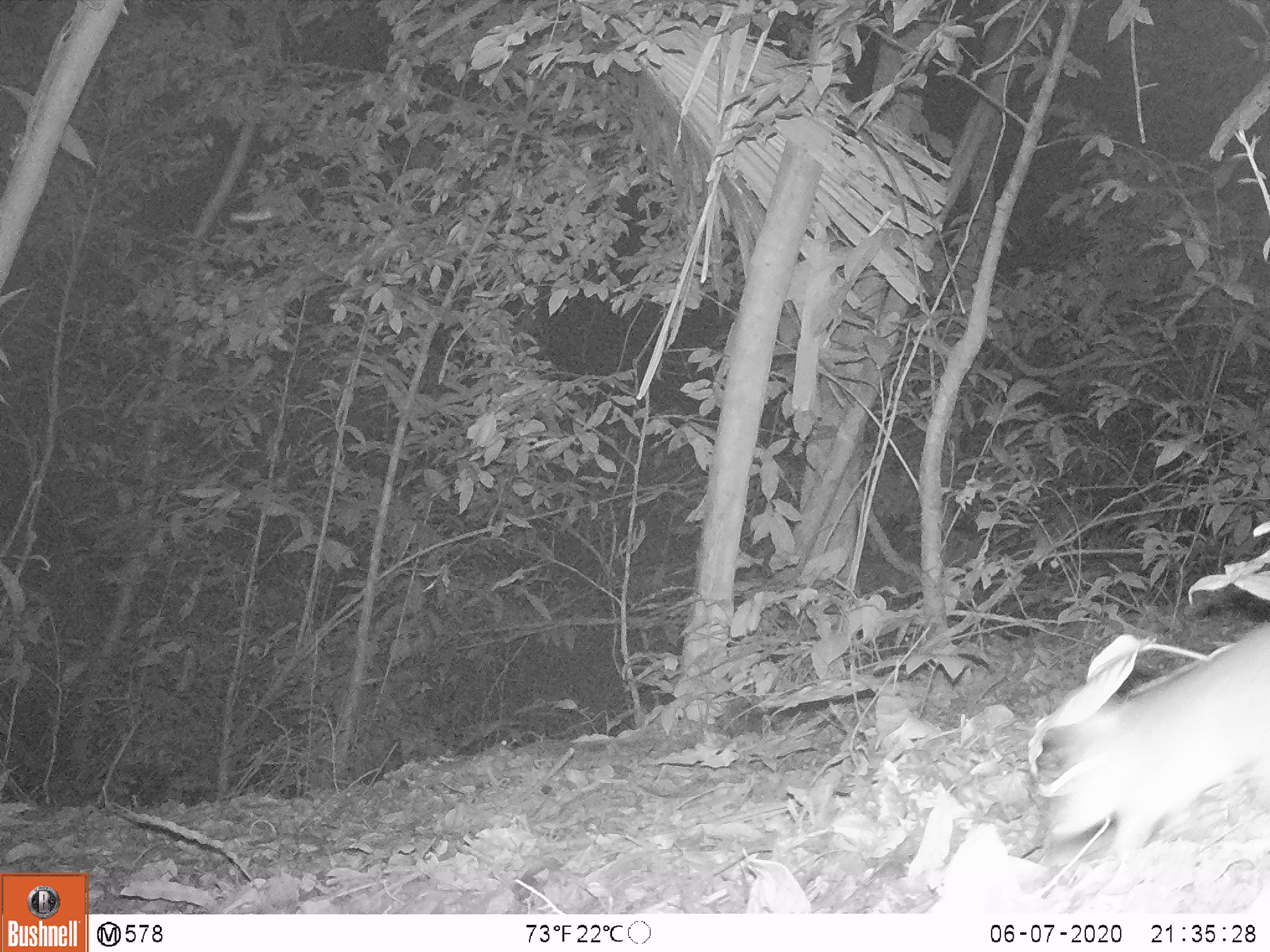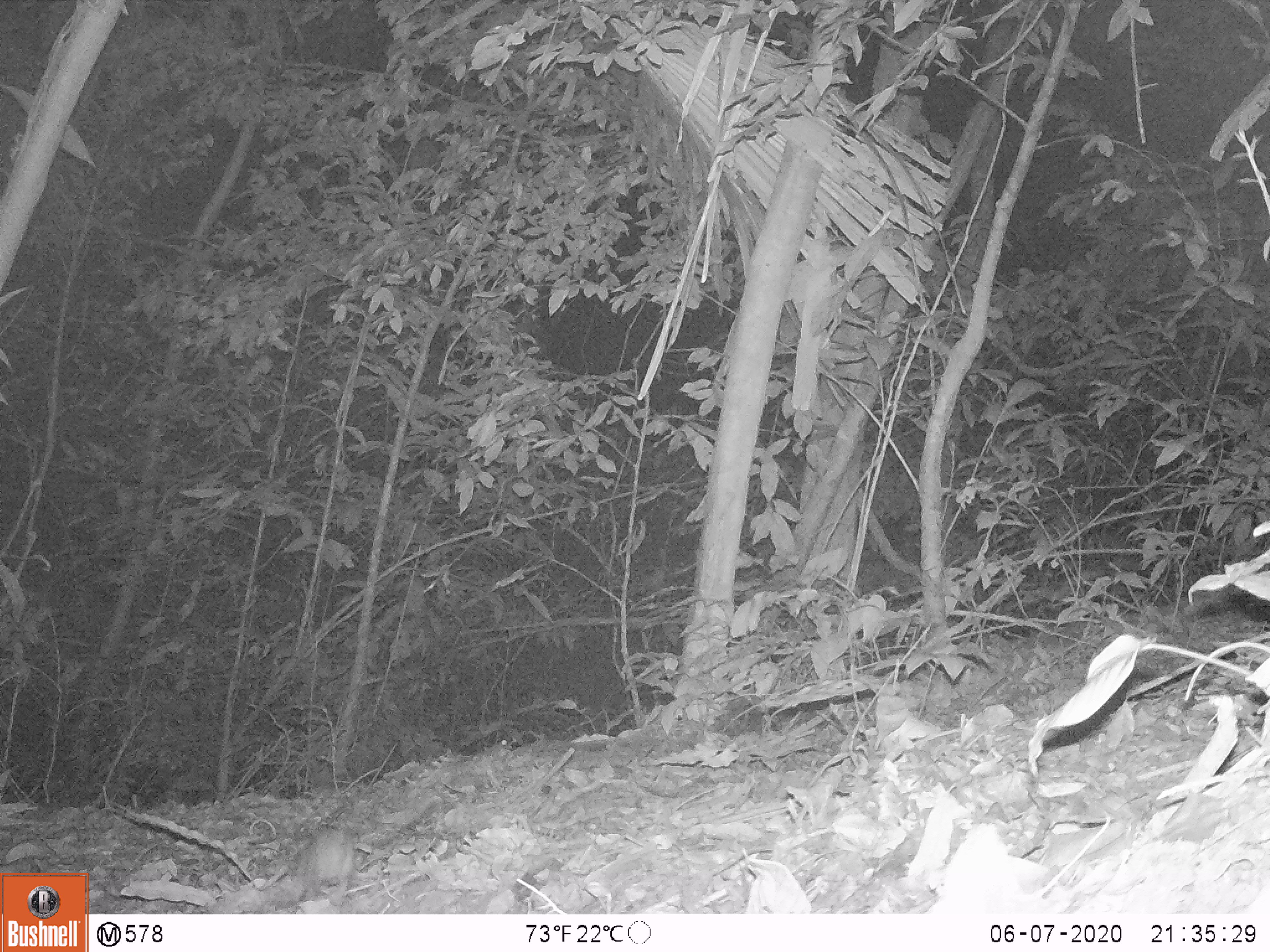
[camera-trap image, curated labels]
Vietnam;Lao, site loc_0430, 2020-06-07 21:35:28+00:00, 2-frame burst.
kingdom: Animalia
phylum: Chordata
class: Mammalia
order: Rodentia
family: Muridae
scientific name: Muridae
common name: old-world mice and rats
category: unidentified murid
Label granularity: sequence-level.